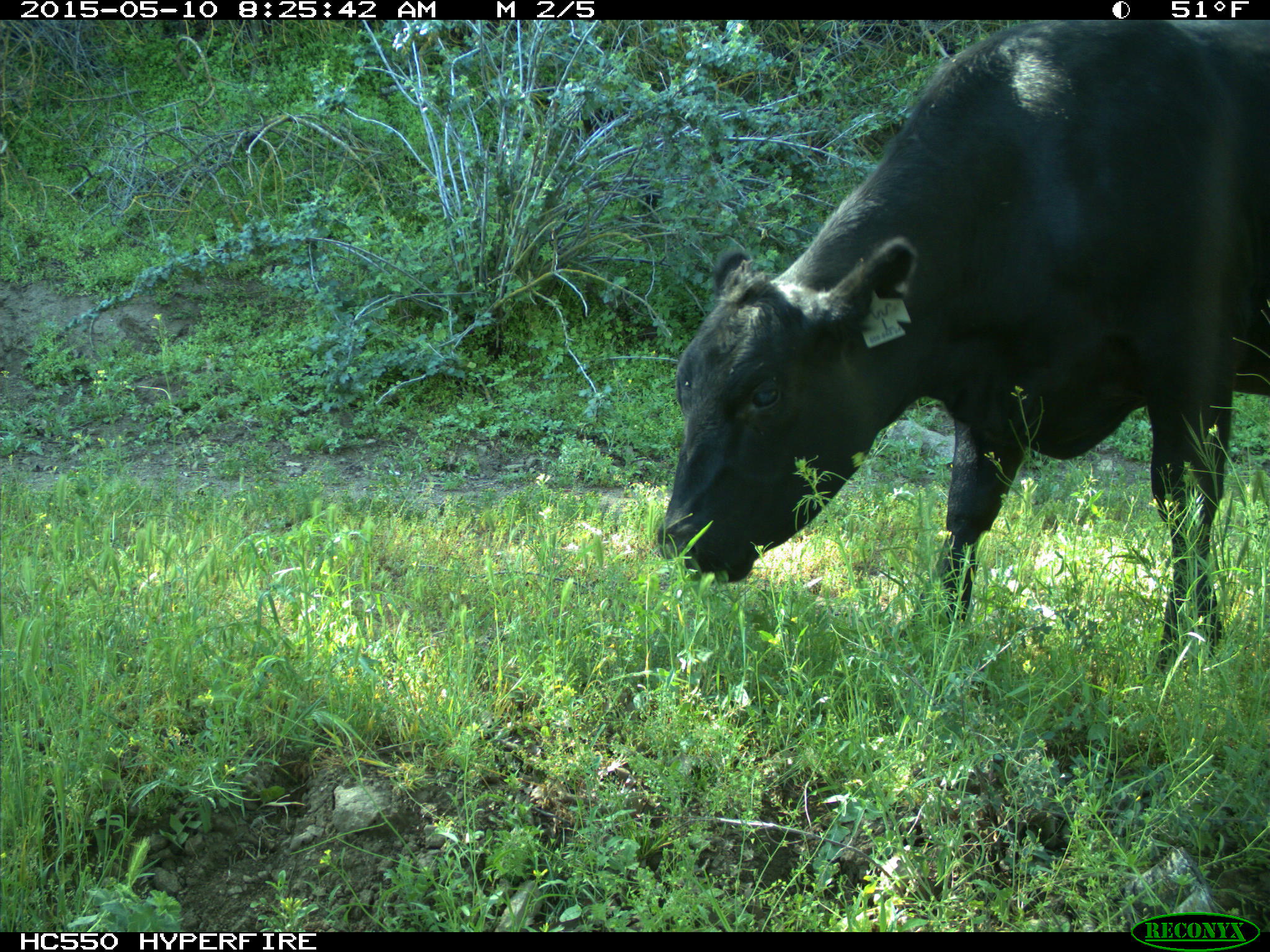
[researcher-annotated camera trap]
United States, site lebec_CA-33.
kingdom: Animalia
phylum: Chordata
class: Mammalia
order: Artiodactyla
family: Bovidae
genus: Bos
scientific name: Bos taurus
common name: domestic cow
Bos taurus (domestic cow).